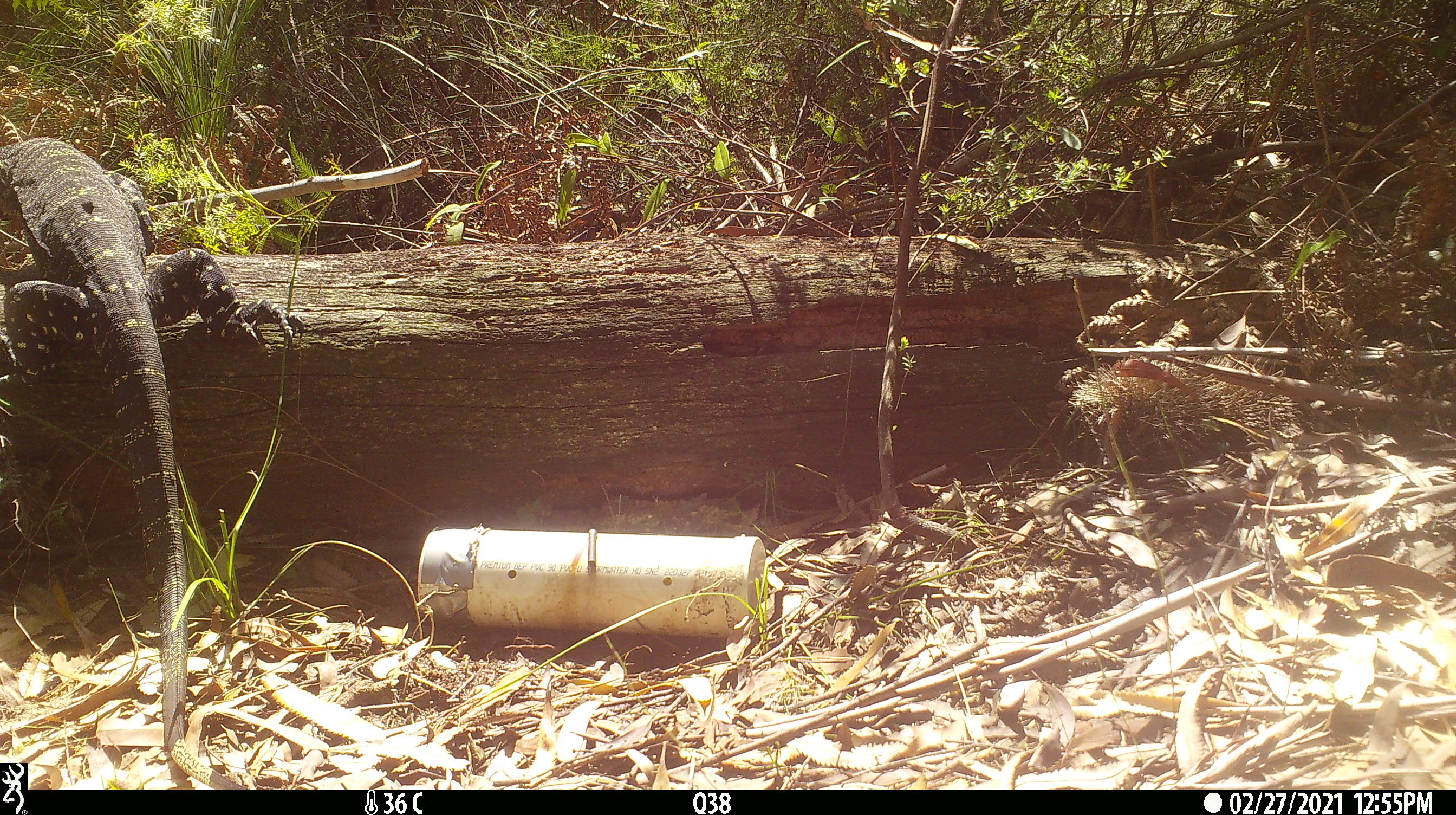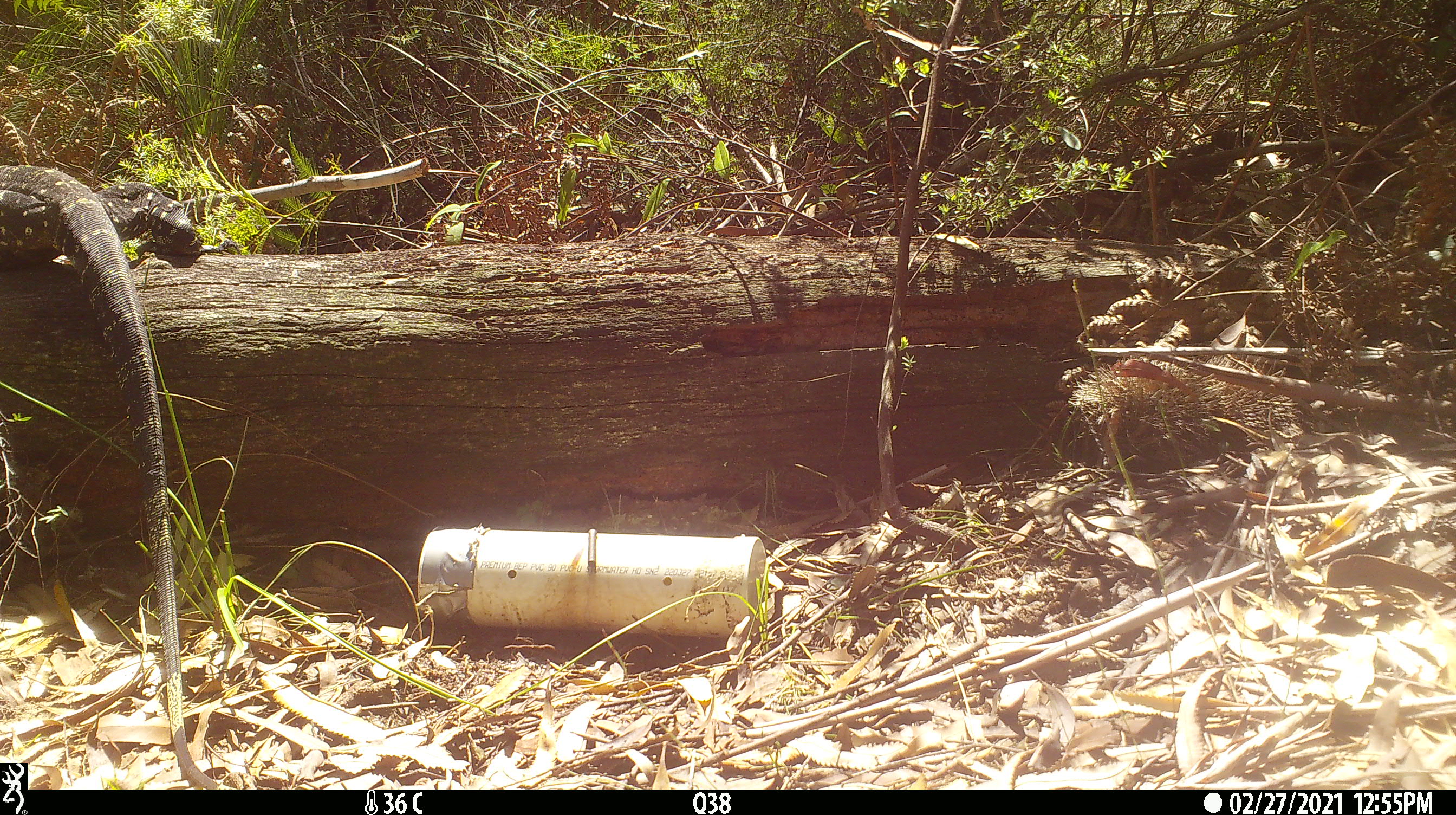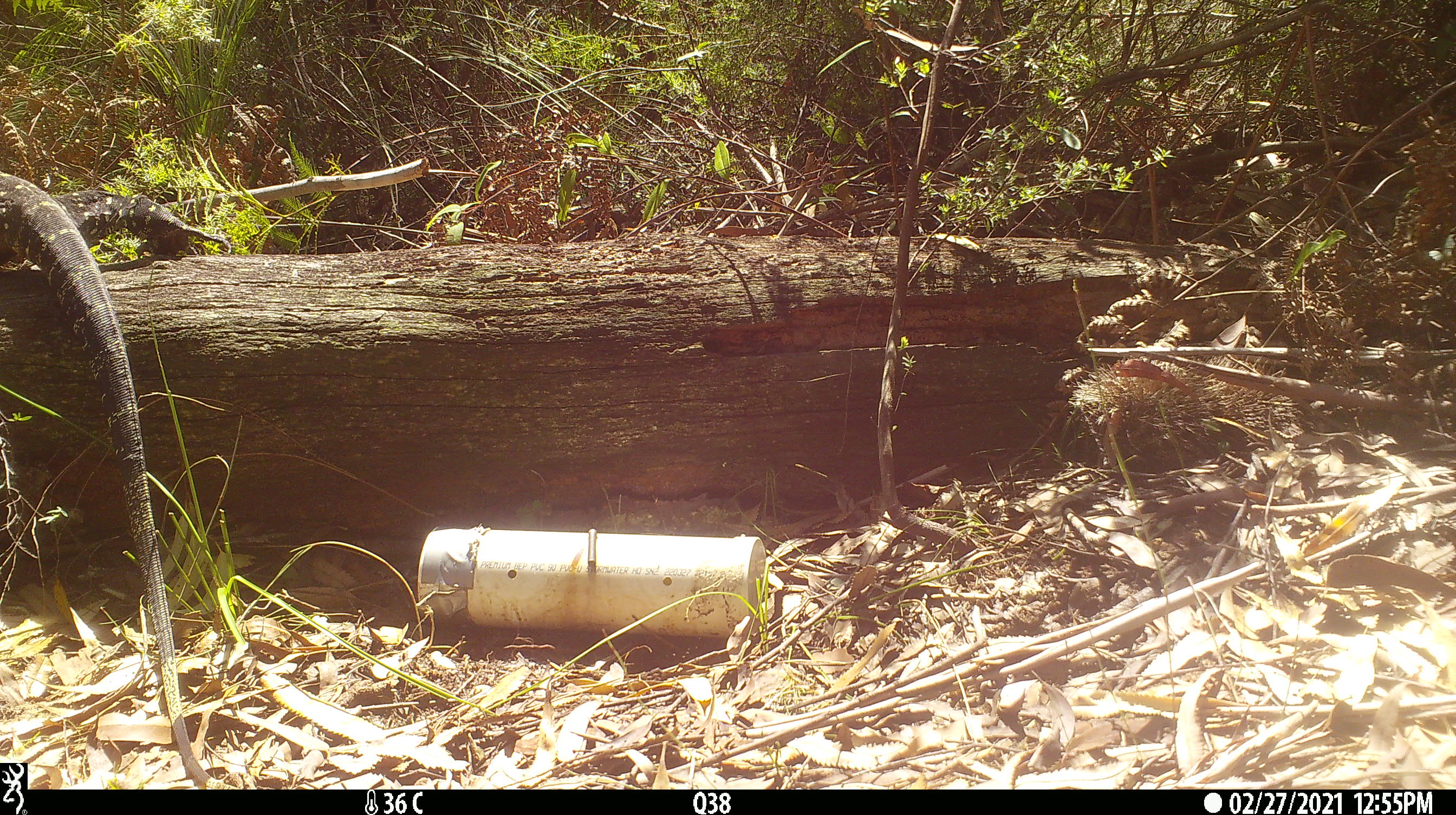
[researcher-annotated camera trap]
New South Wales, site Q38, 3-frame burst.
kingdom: Animalia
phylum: Chordata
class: Reptilia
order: Squamata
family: Varanidae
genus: Varanus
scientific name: Varanus varius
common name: lace monitor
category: goanna